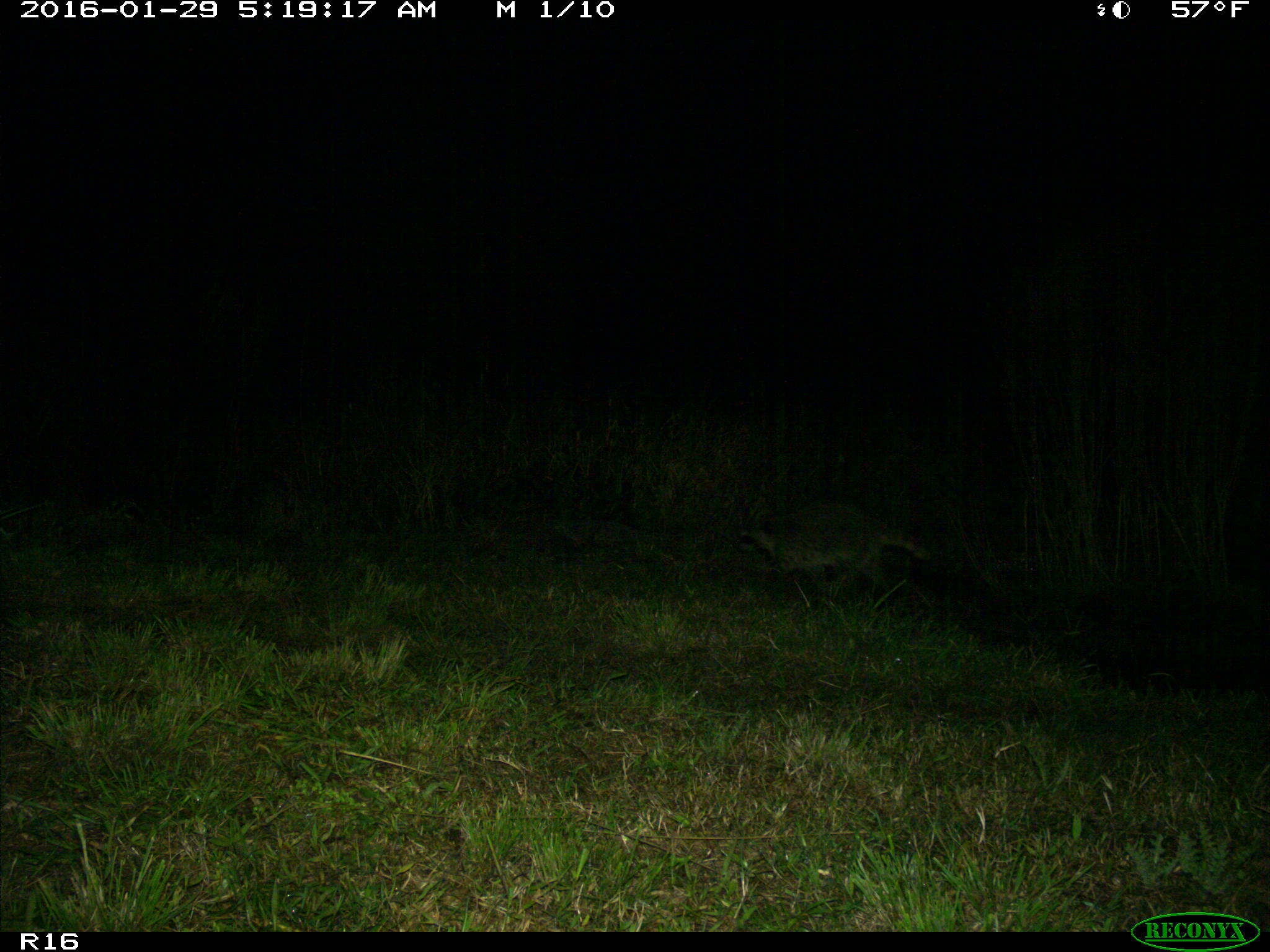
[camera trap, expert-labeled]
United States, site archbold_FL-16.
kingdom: Animalia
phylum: Chordata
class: Mammalia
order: Carnivora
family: Procyonidae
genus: Procyon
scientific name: Procyon lotor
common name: common raccoon